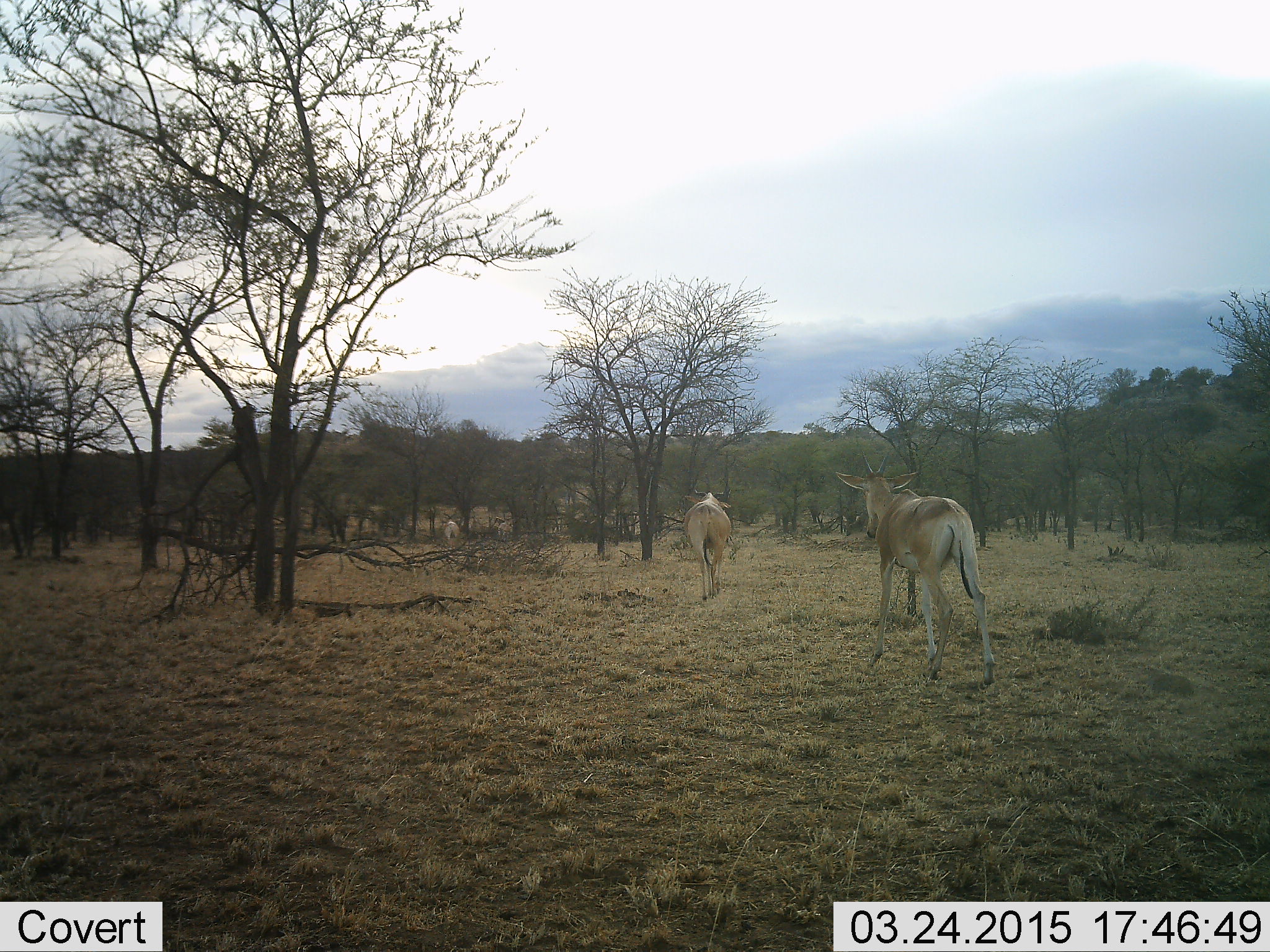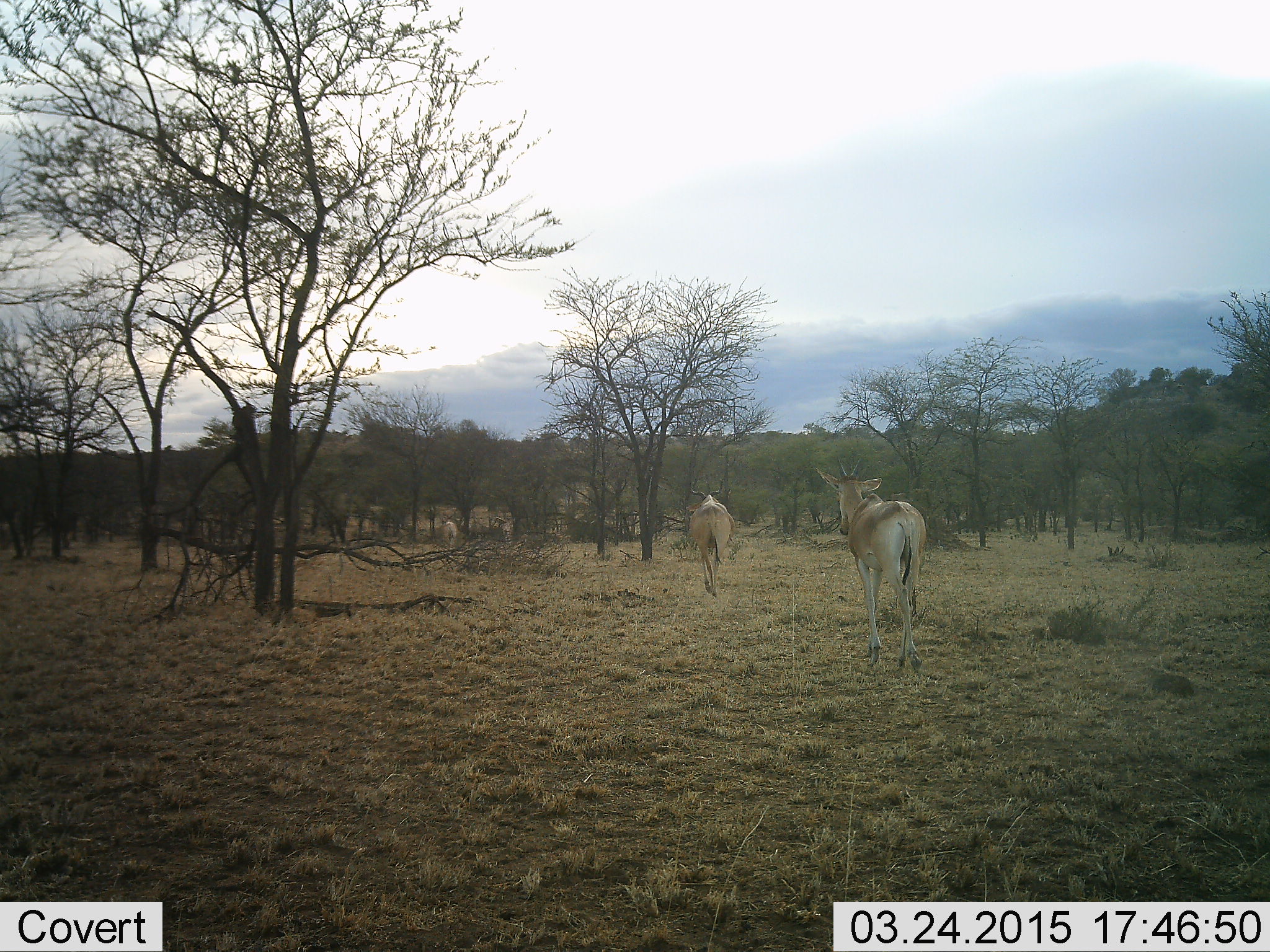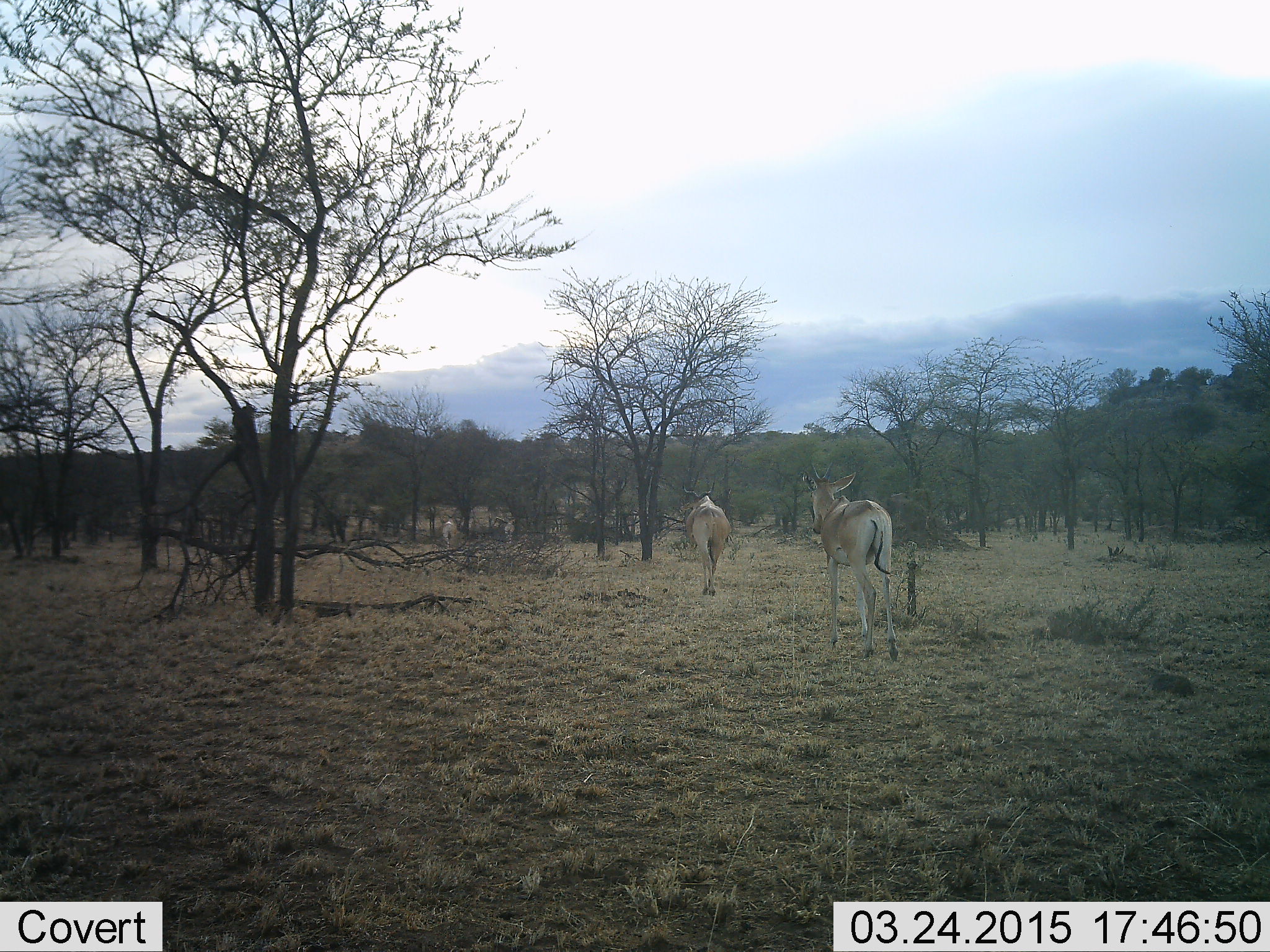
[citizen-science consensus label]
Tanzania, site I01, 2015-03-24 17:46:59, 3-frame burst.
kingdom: Animalia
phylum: Chordata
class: Mammalia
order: Artiodactyla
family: Bovidae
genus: Alcelaphus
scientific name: Alcelaphus buselaphus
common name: hartebeest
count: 4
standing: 0%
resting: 0%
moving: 100%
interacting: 0%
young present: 10%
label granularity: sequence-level